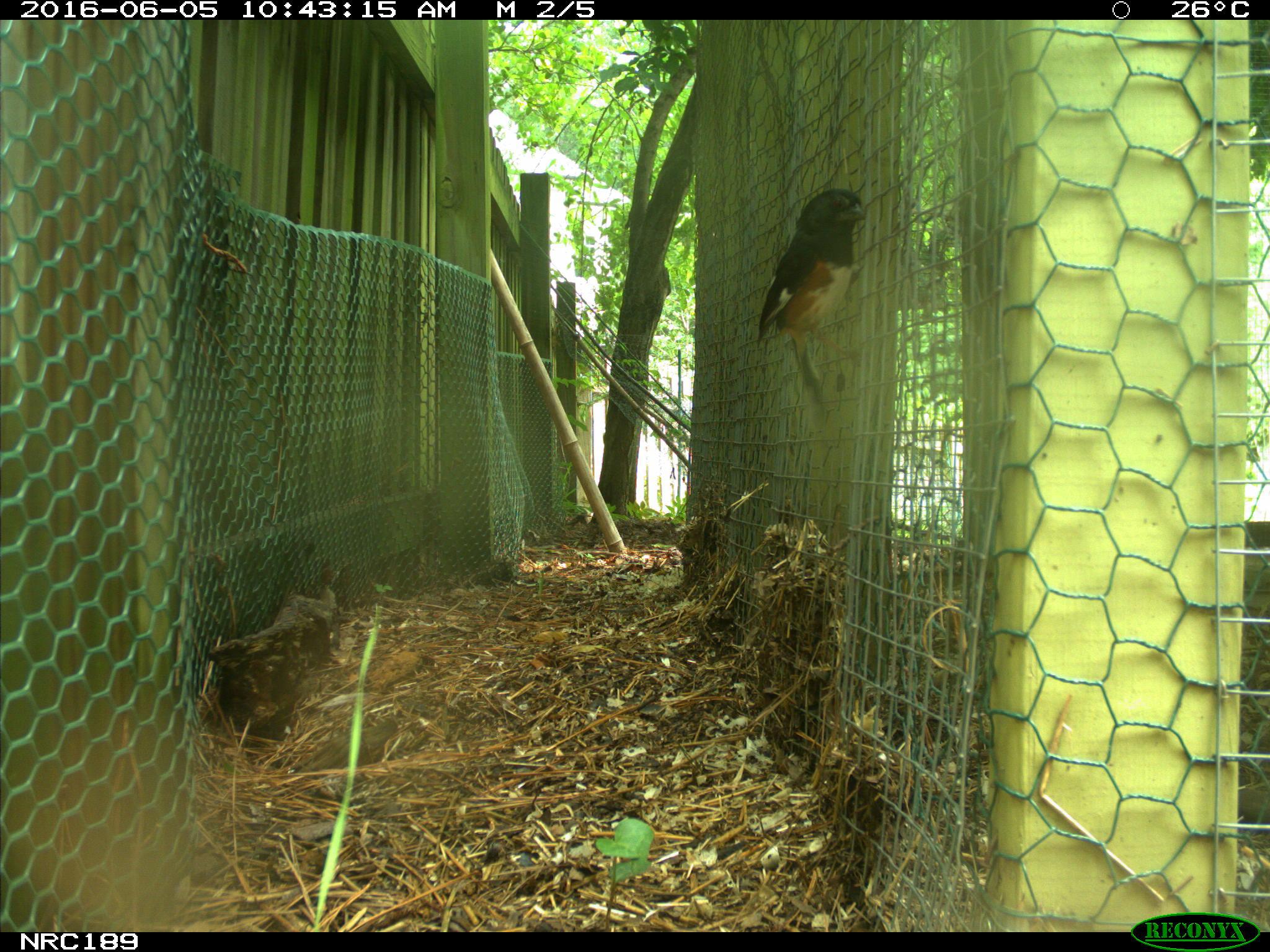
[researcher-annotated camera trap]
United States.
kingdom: Animalia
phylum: Chordata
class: Aves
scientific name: Aves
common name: bird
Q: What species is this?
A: Bird (Aves).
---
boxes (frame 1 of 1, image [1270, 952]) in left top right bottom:
Bird: 748 180 872 424